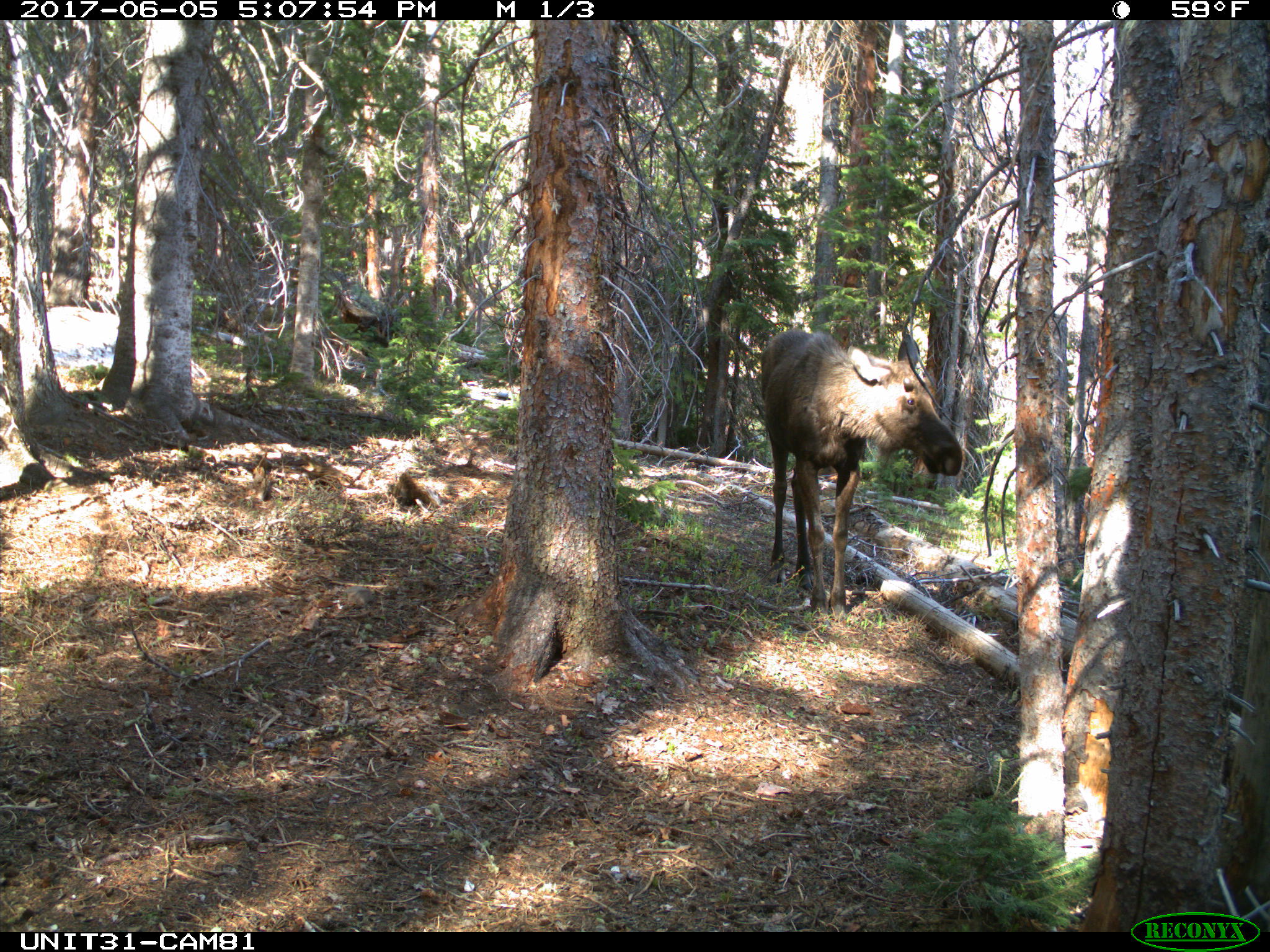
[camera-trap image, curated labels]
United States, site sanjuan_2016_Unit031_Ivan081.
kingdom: Animalia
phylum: Chordata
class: Mammalia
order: Artiodactyla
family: Cervidae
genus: Alces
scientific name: Alces alces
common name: moose